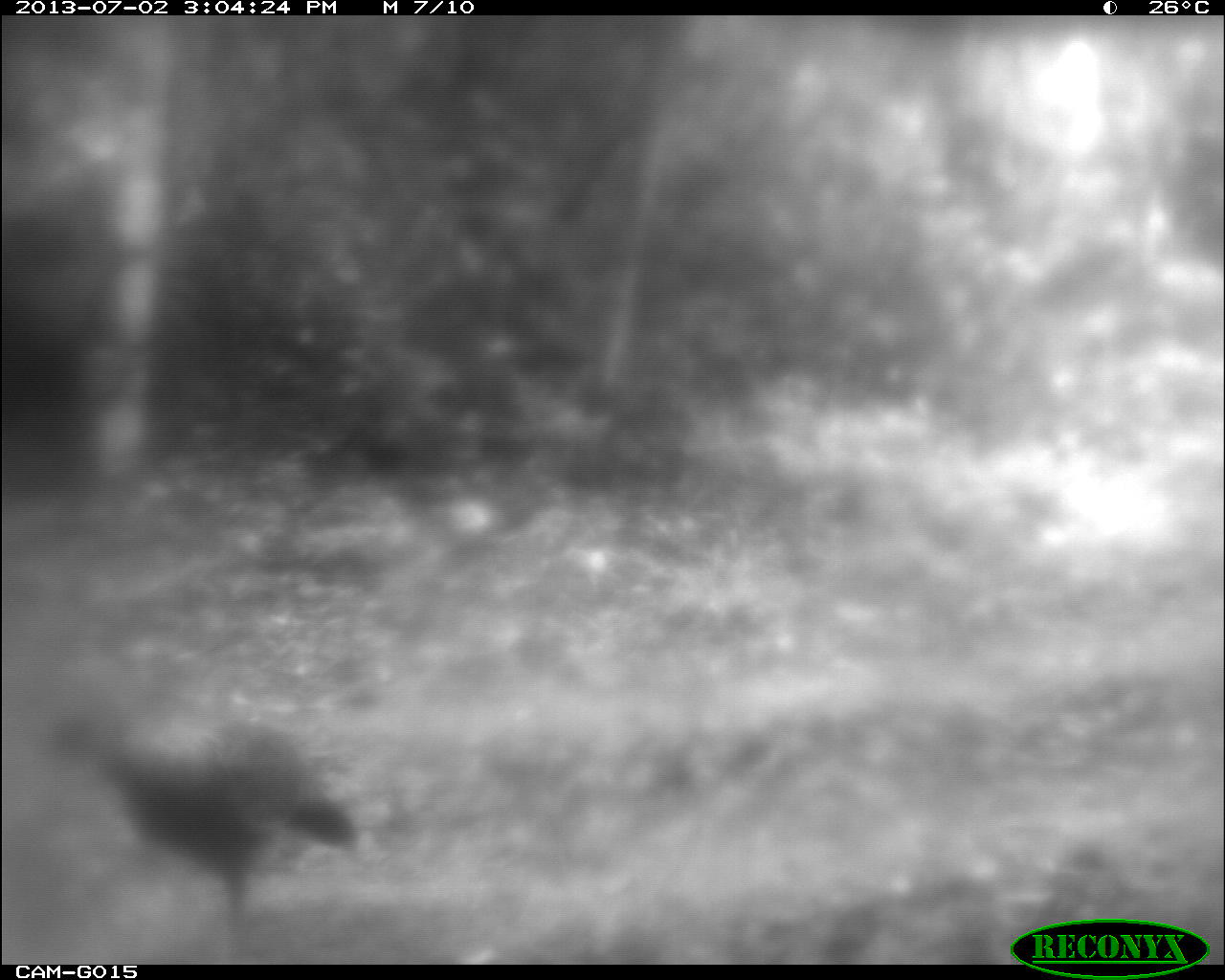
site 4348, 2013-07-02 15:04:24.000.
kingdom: Animalia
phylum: Chordata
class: Aves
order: Galliformes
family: Phasianidae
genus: Meleagris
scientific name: Meleagris ocellata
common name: ocellated turkey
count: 2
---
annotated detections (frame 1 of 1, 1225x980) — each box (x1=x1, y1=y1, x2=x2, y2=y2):
meleagris ocellata: (x1=43, y1=705, x2=363, y2=955)